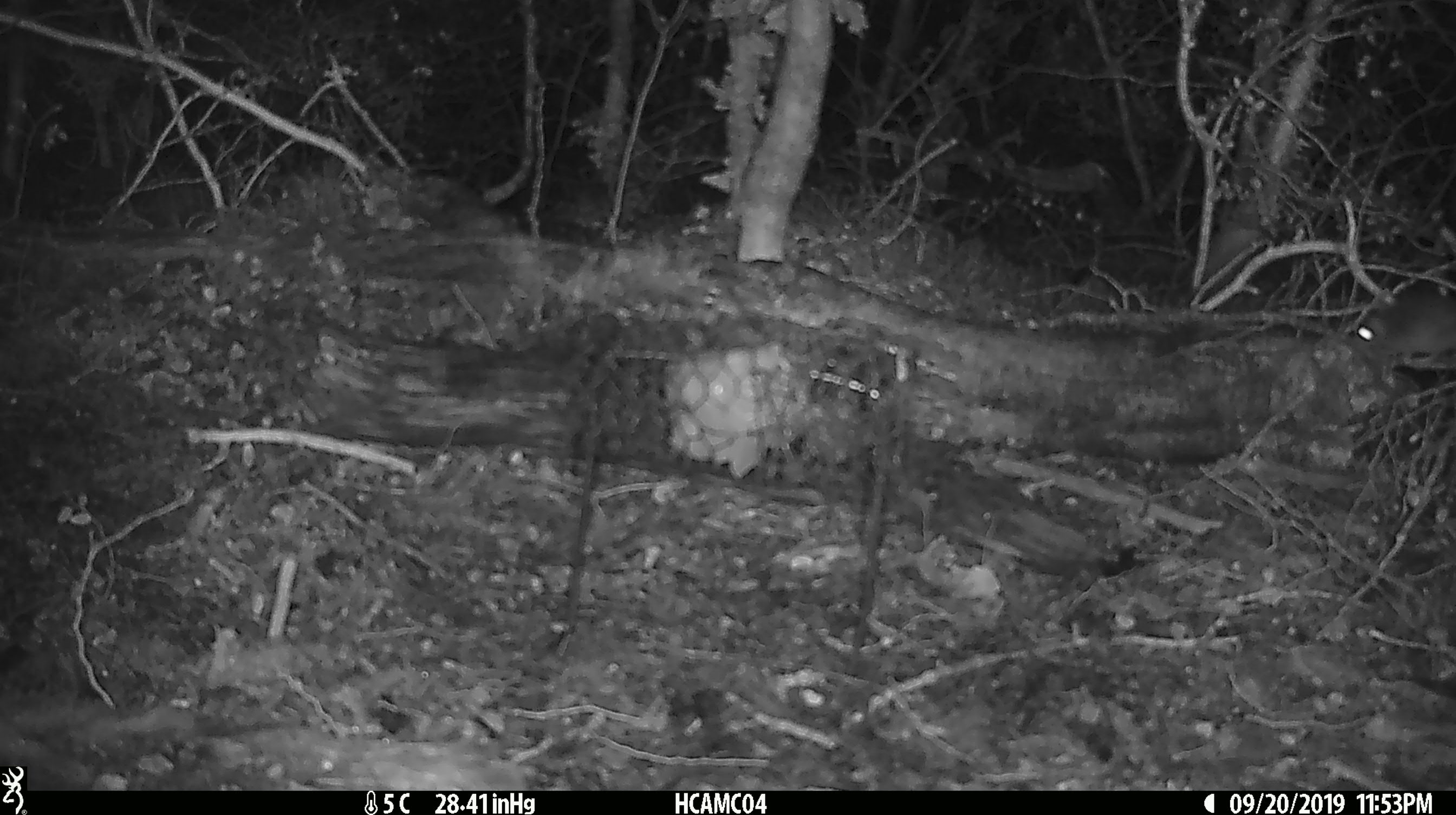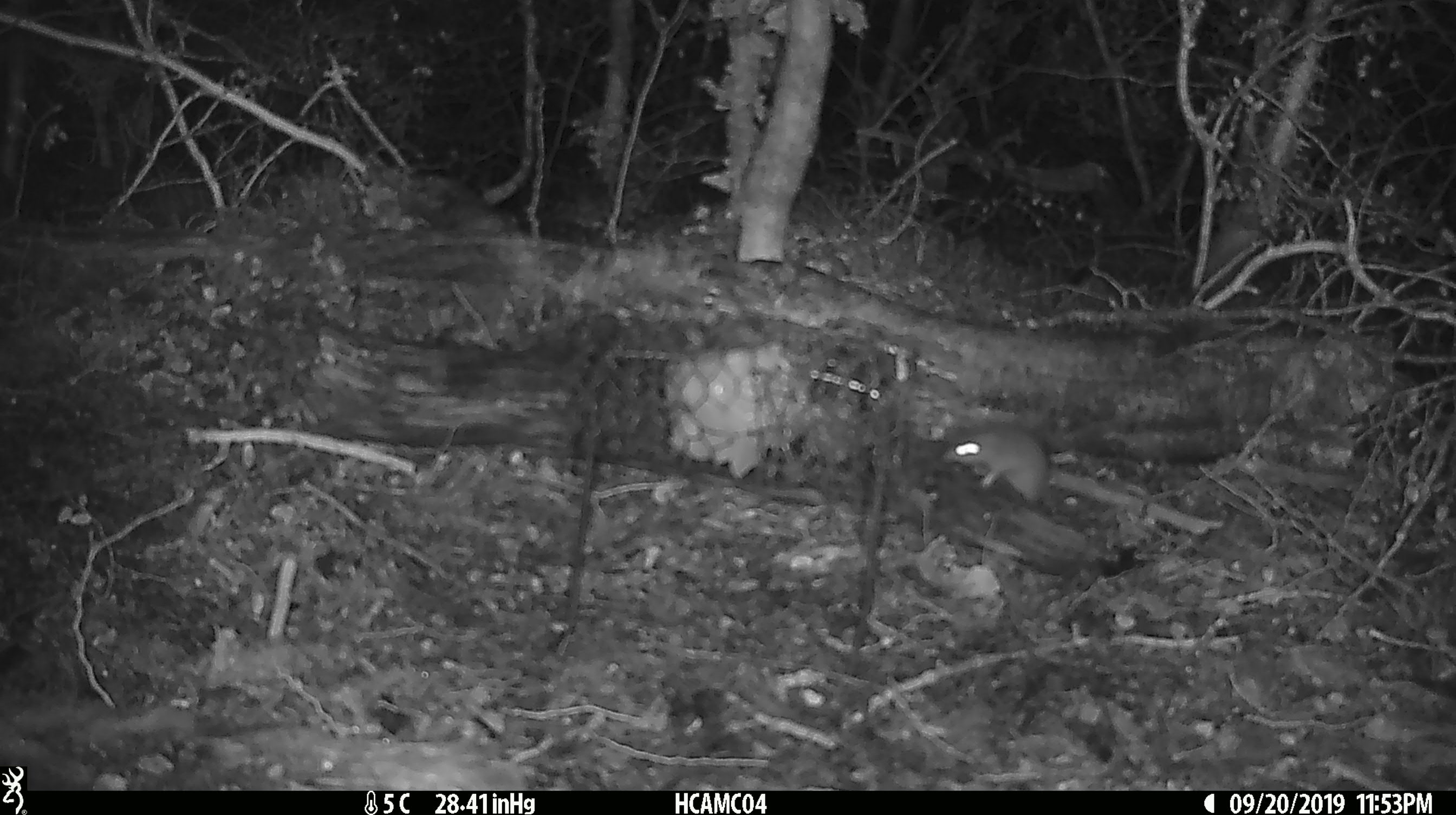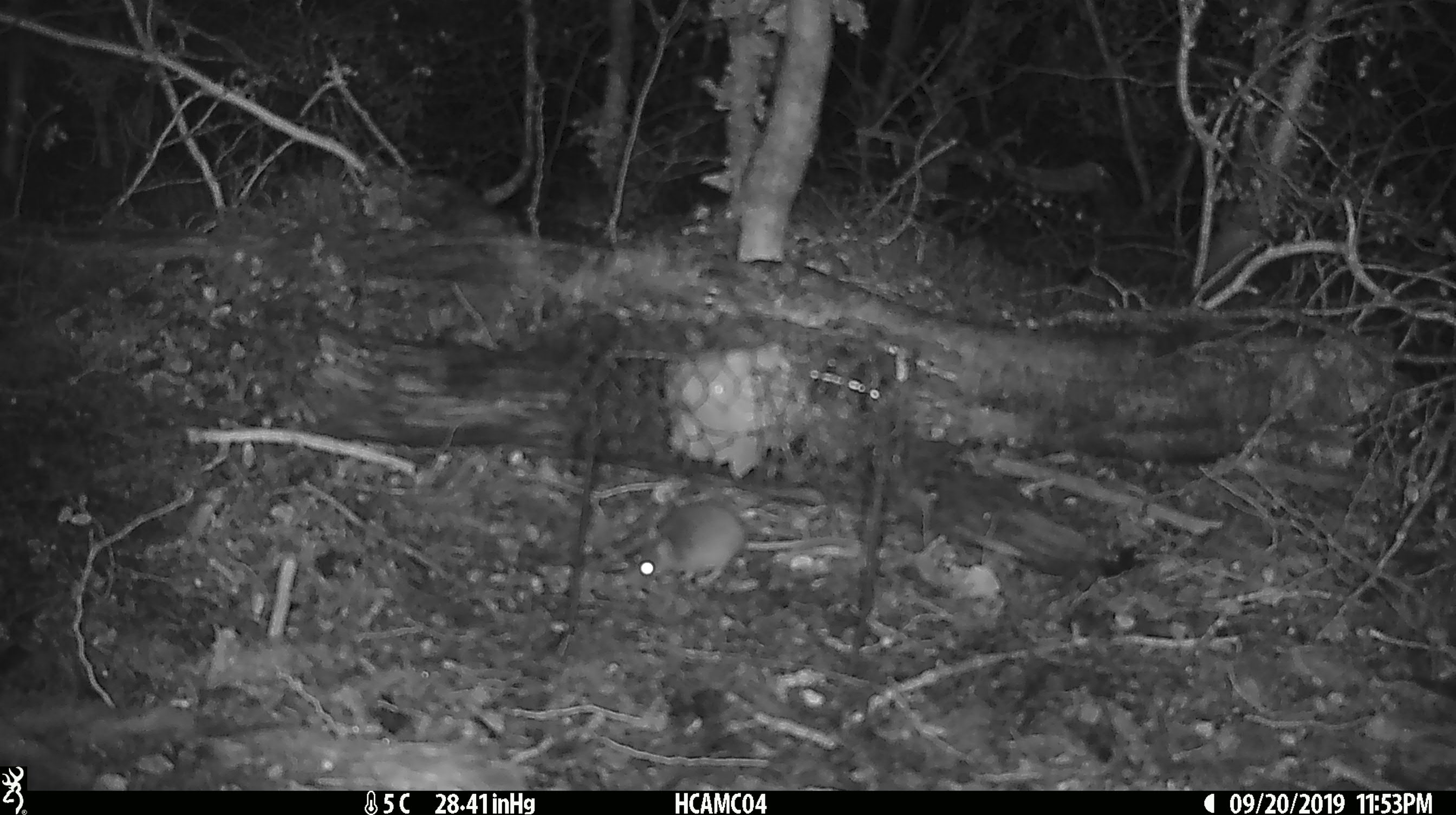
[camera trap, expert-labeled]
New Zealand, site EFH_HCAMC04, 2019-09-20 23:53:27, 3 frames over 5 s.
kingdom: Animalia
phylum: Chordata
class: Mammalia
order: Rodentia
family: Muridae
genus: Mus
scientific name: Mus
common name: mouse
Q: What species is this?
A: Mouse (Mus).